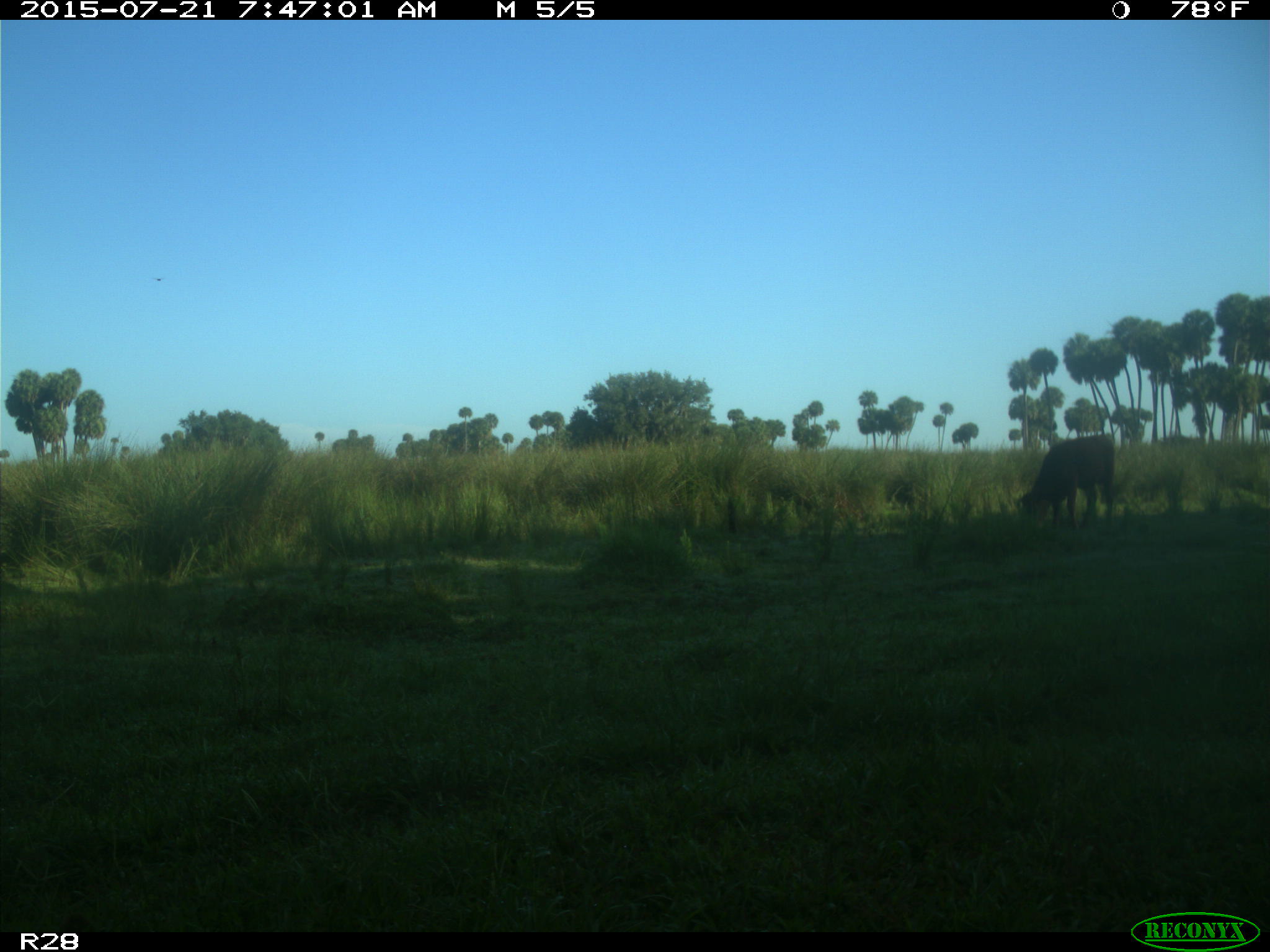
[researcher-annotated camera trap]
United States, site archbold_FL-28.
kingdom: Animalia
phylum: Chordata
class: Mammalia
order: Artiodactyla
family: Bovidae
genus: Bos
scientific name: Bos taurus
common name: domestic cow